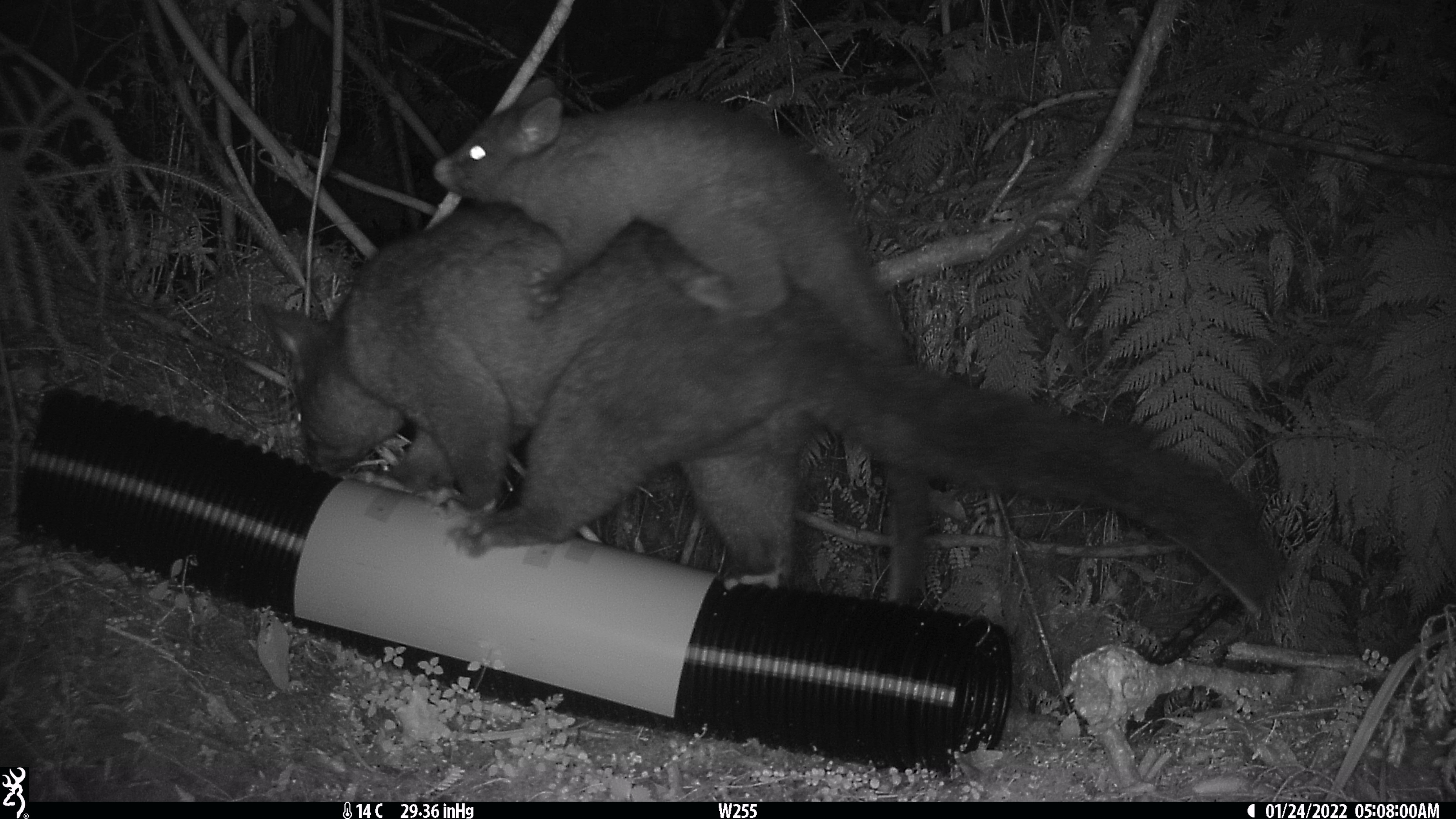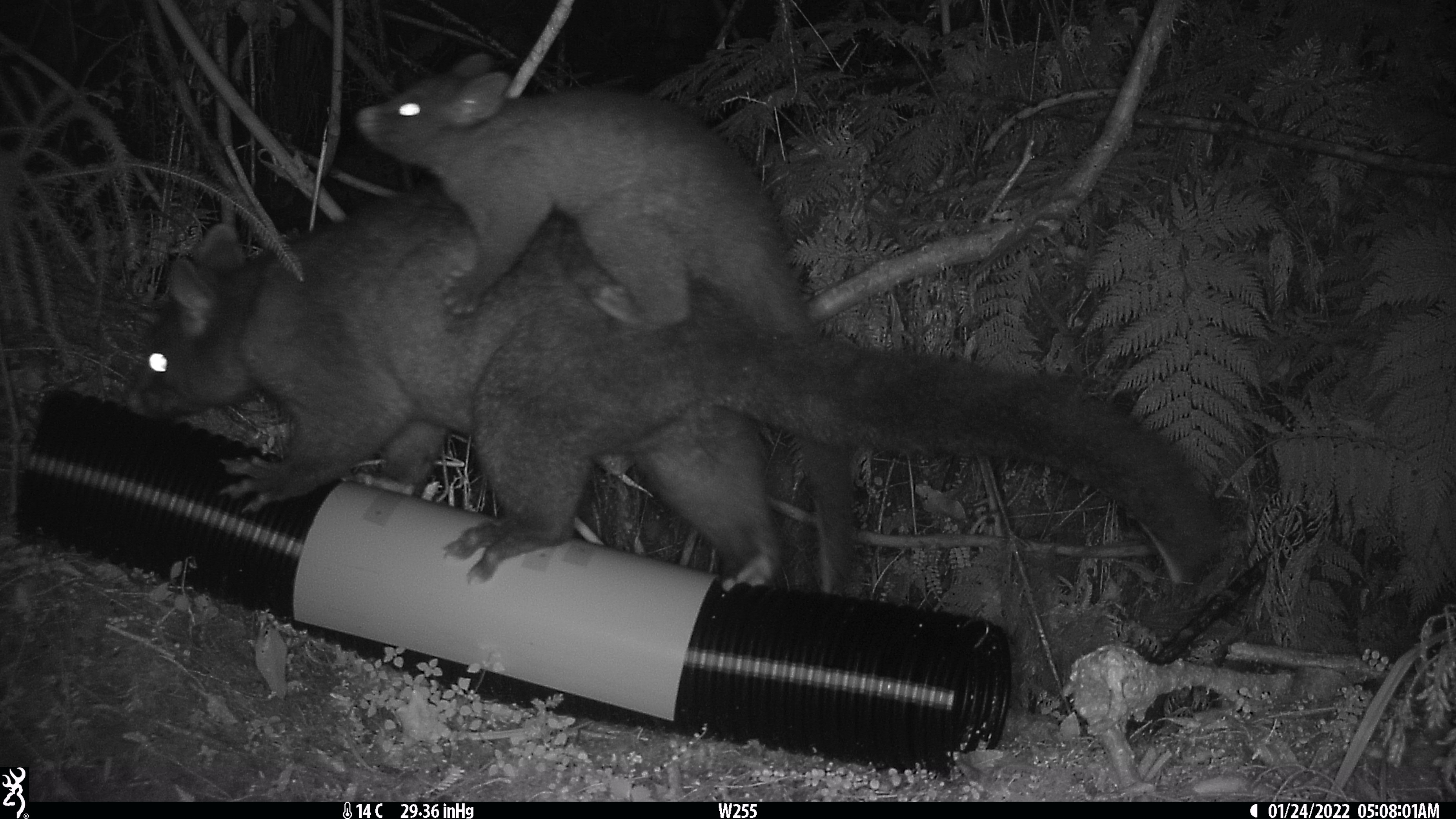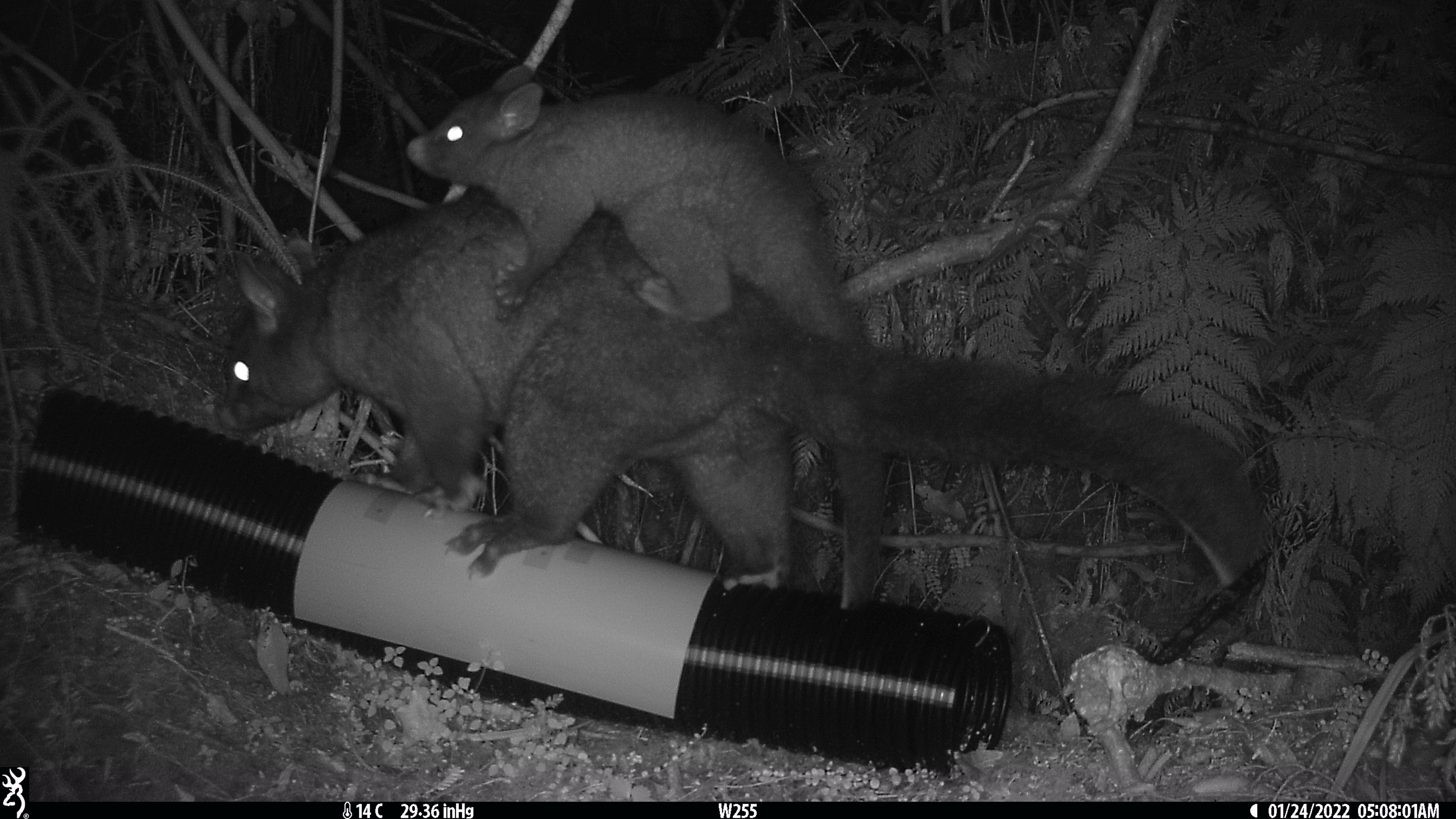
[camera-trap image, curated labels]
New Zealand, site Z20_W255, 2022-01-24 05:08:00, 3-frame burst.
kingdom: Animalia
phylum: Chordata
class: Mammalia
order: Diprotodontia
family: Phalangeridae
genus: Trichosurus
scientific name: Trichosurus vulpecula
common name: common brushtail possum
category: possum